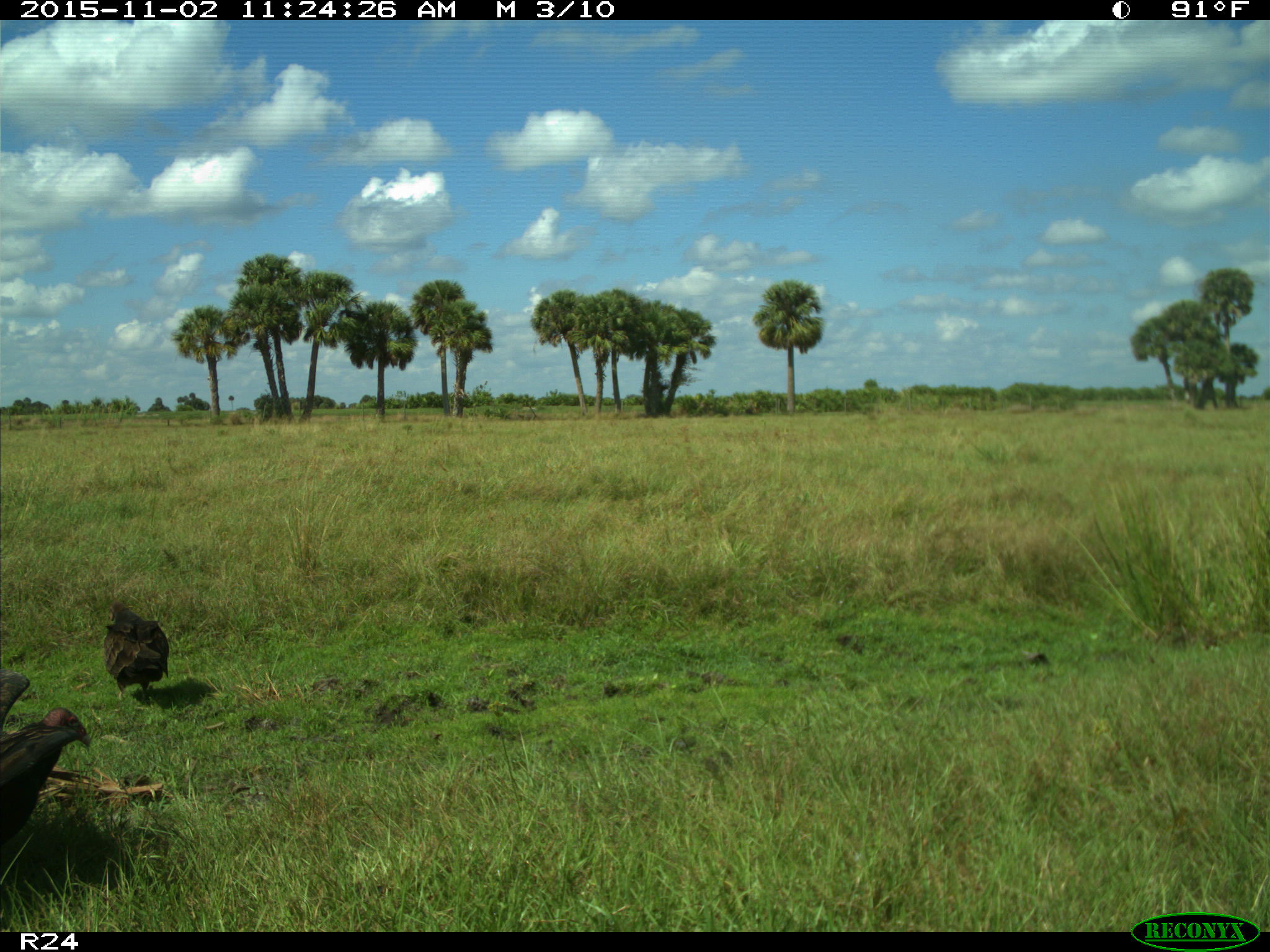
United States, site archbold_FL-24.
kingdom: Animalia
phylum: Chordata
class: Aves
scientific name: Aves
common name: birds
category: unidentified bird